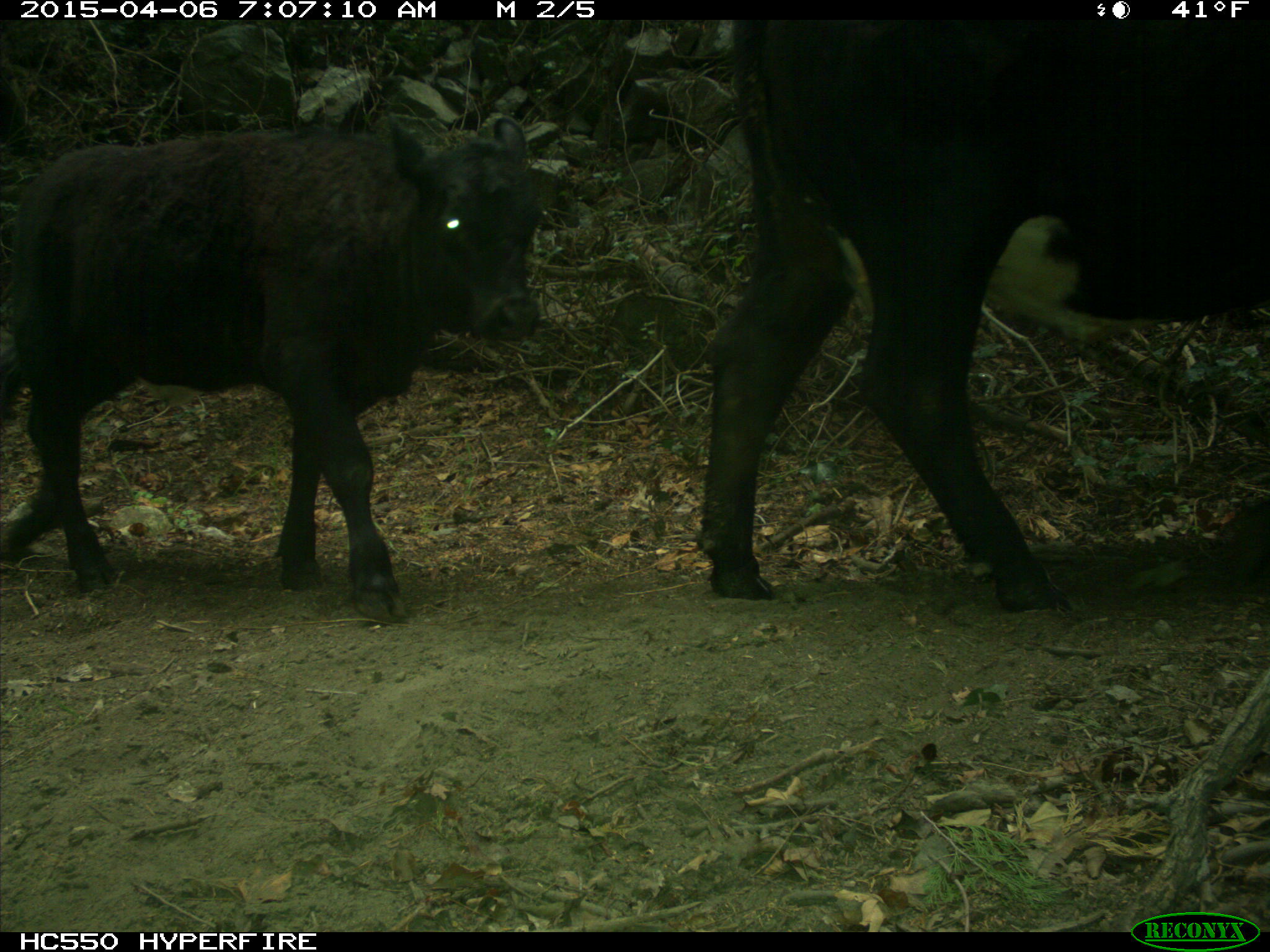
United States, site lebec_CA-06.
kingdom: Animalia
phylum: Chordata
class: Mammalia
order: Artiodactyla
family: Bovidae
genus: Bos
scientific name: Bos taurus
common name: domestic cow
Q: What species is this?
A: Bos taurus (domestic cow).